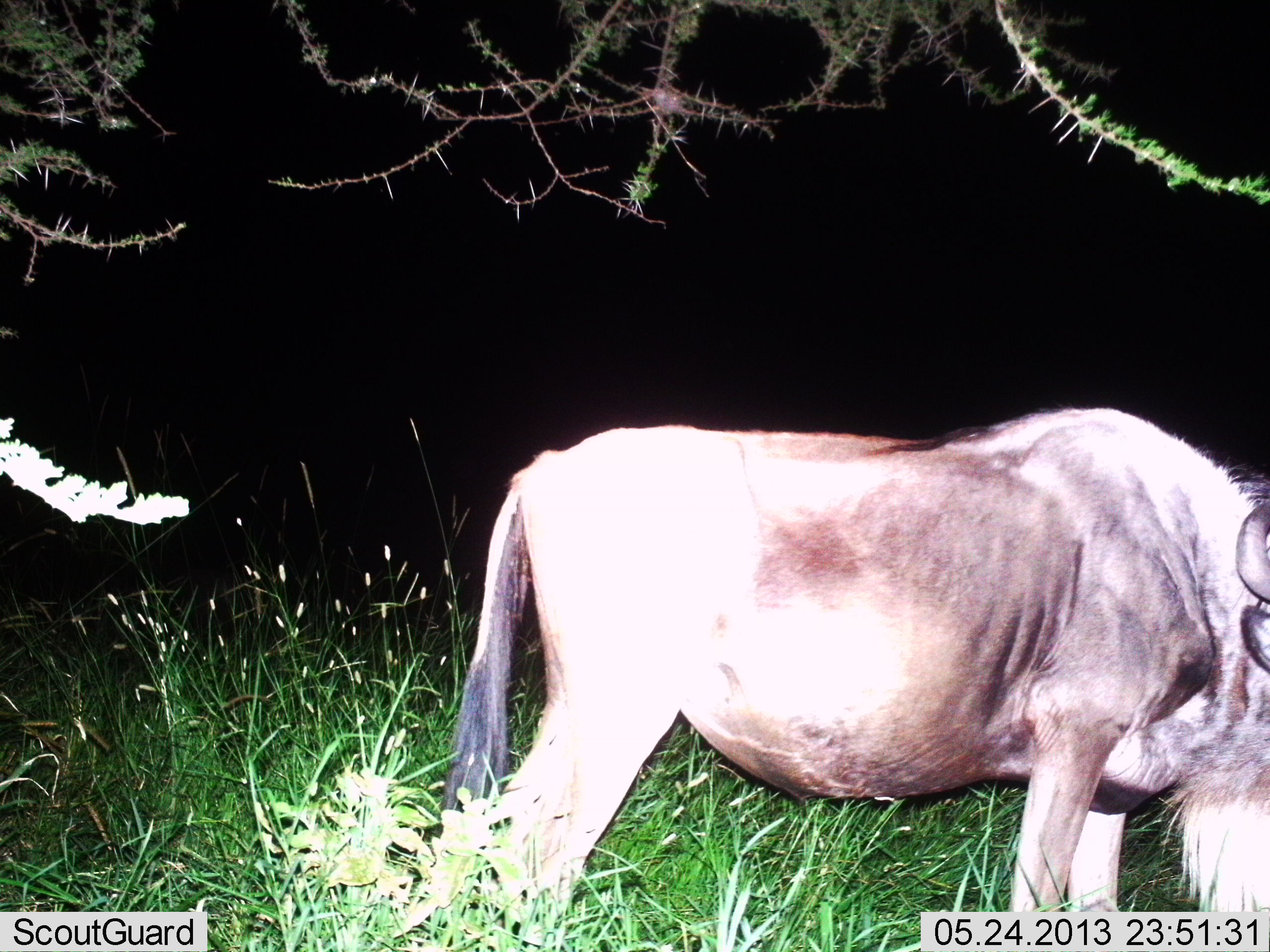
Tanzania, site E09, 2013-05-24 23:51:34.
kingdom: Animalia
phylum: Chordata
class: Mammalia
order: Artiodactyla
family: Bovidae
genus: Connochaetes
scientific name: Connochaetes taurinus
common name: blue wildebeest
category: wildebeest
Wildebeest (blue wildebeest) (Connochaetes taurinus), count 1. Behavior (volunteer vote fractions): standing 60%, resting 0%, moving 10%, interacting 0%. Young present (vote fraction): 0%. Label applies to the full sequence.